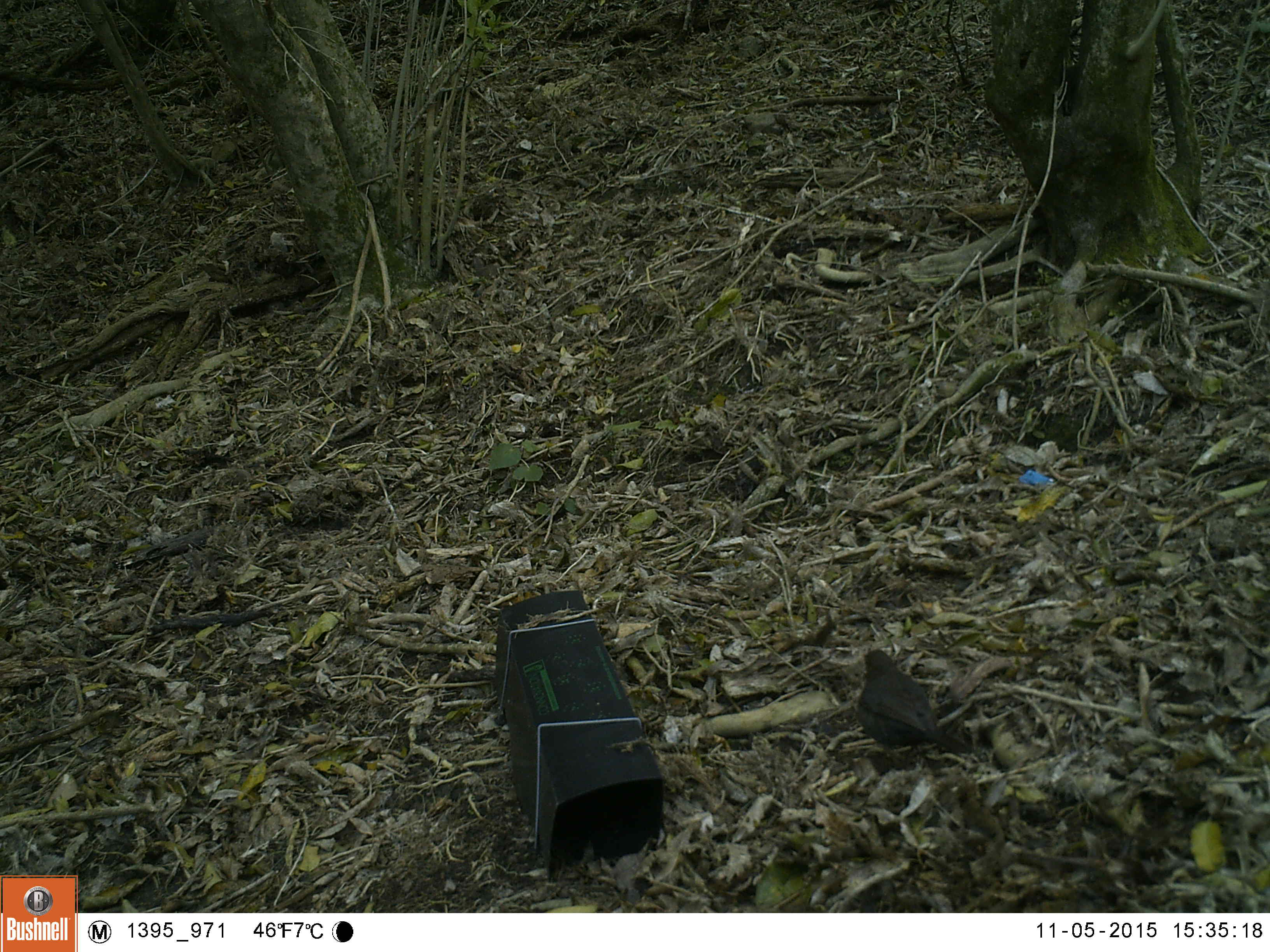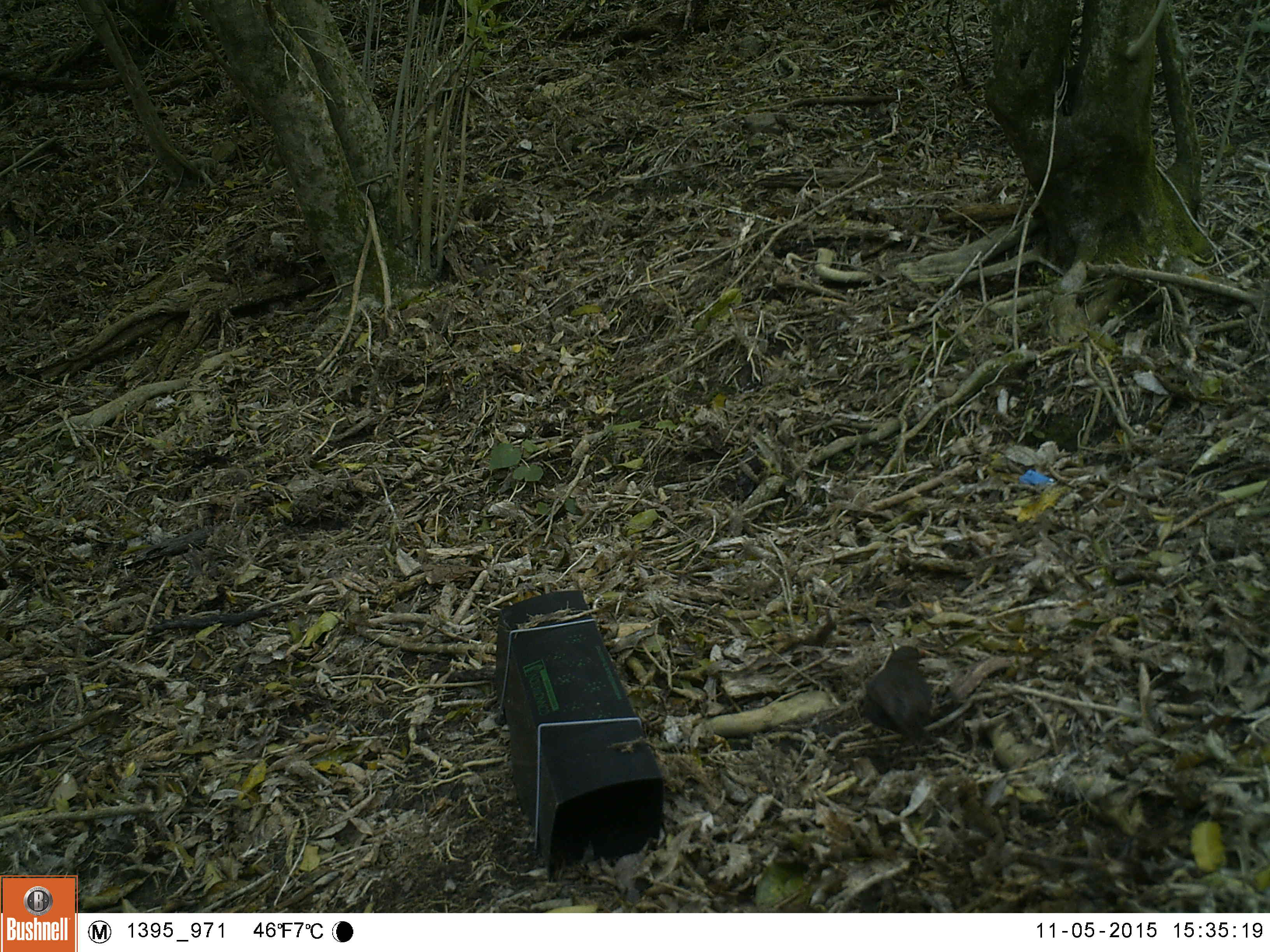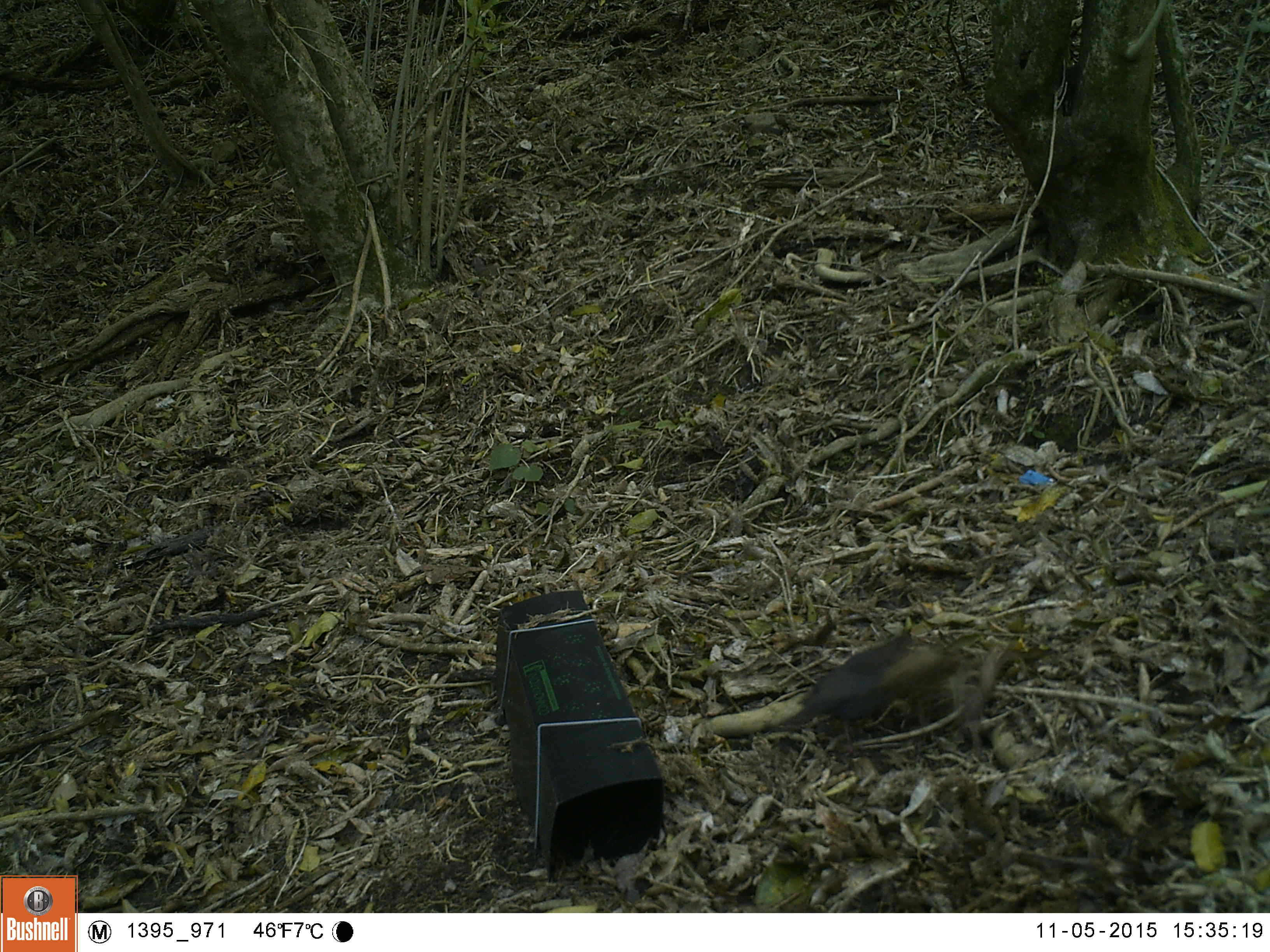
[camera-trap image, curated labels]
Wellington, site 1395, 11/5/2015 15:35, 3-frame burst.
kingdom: Animalia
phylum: Chordata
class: Aves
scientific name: Aves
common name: bird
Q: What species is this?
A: Bird (Aves).